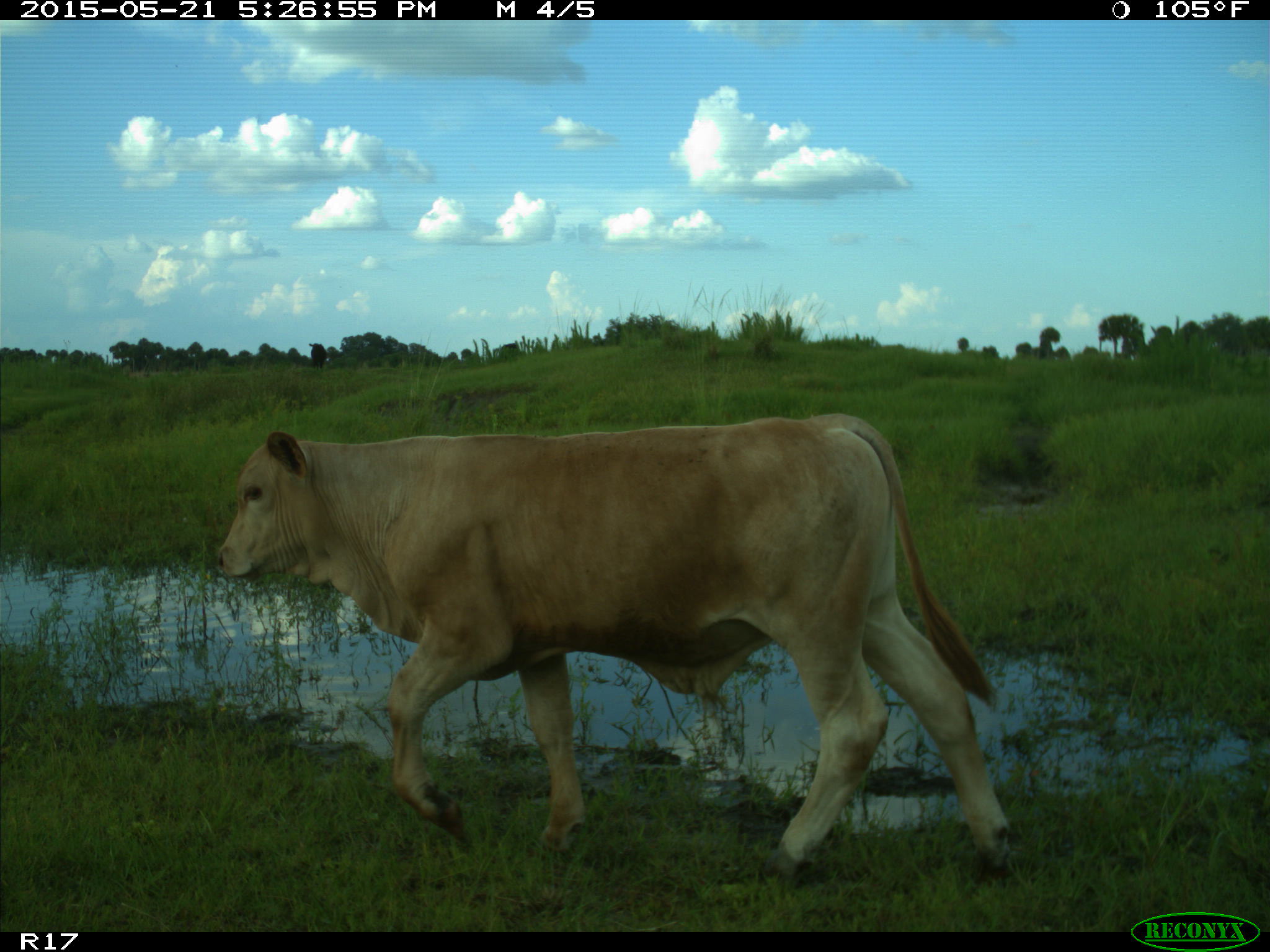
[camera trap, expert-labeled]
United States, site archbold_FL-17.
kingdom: Animalia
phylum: Chordata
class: Mammalia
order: Artiodactyla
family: Bovidae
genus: Bos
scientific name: Bos taurus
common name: domestic cow